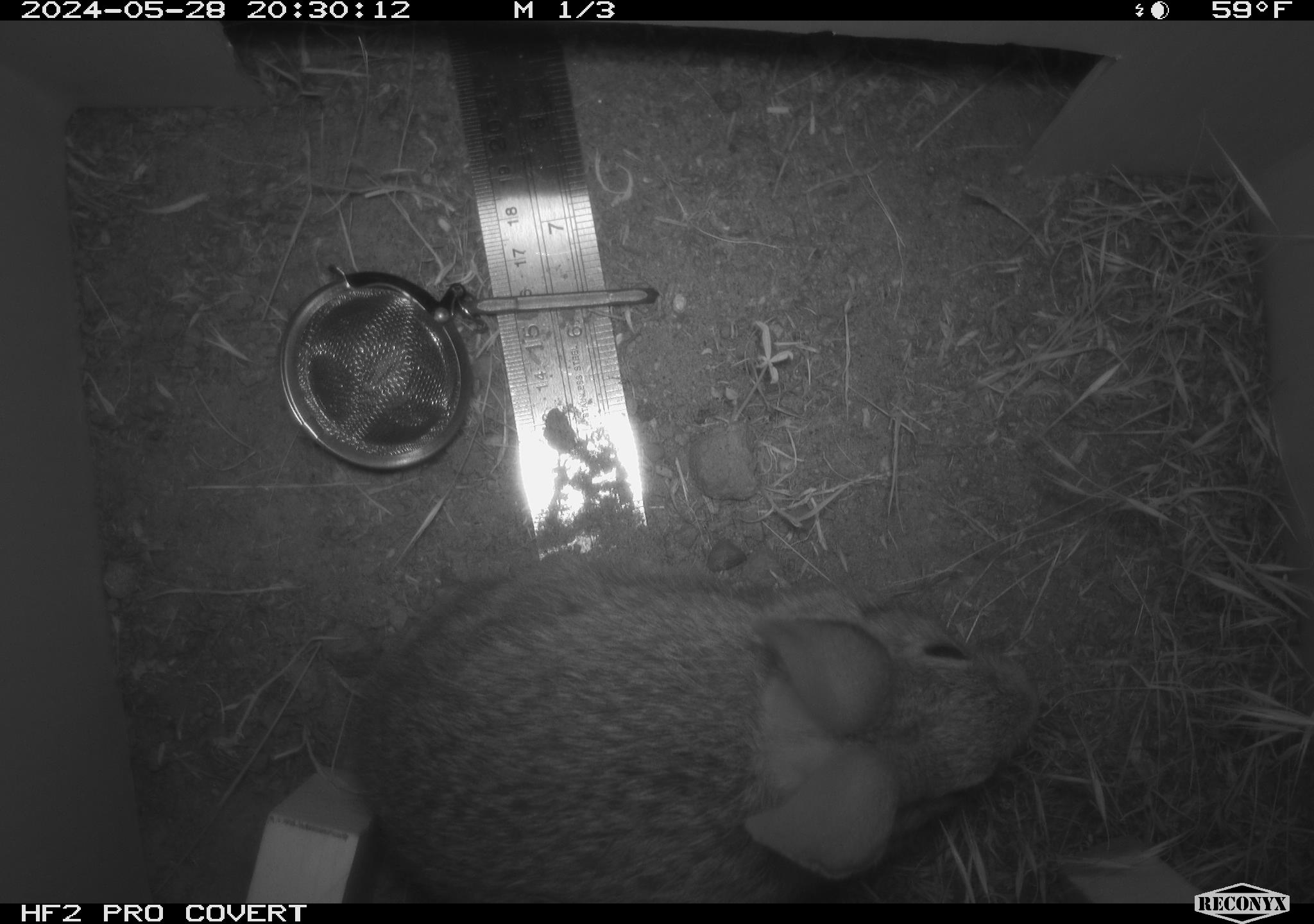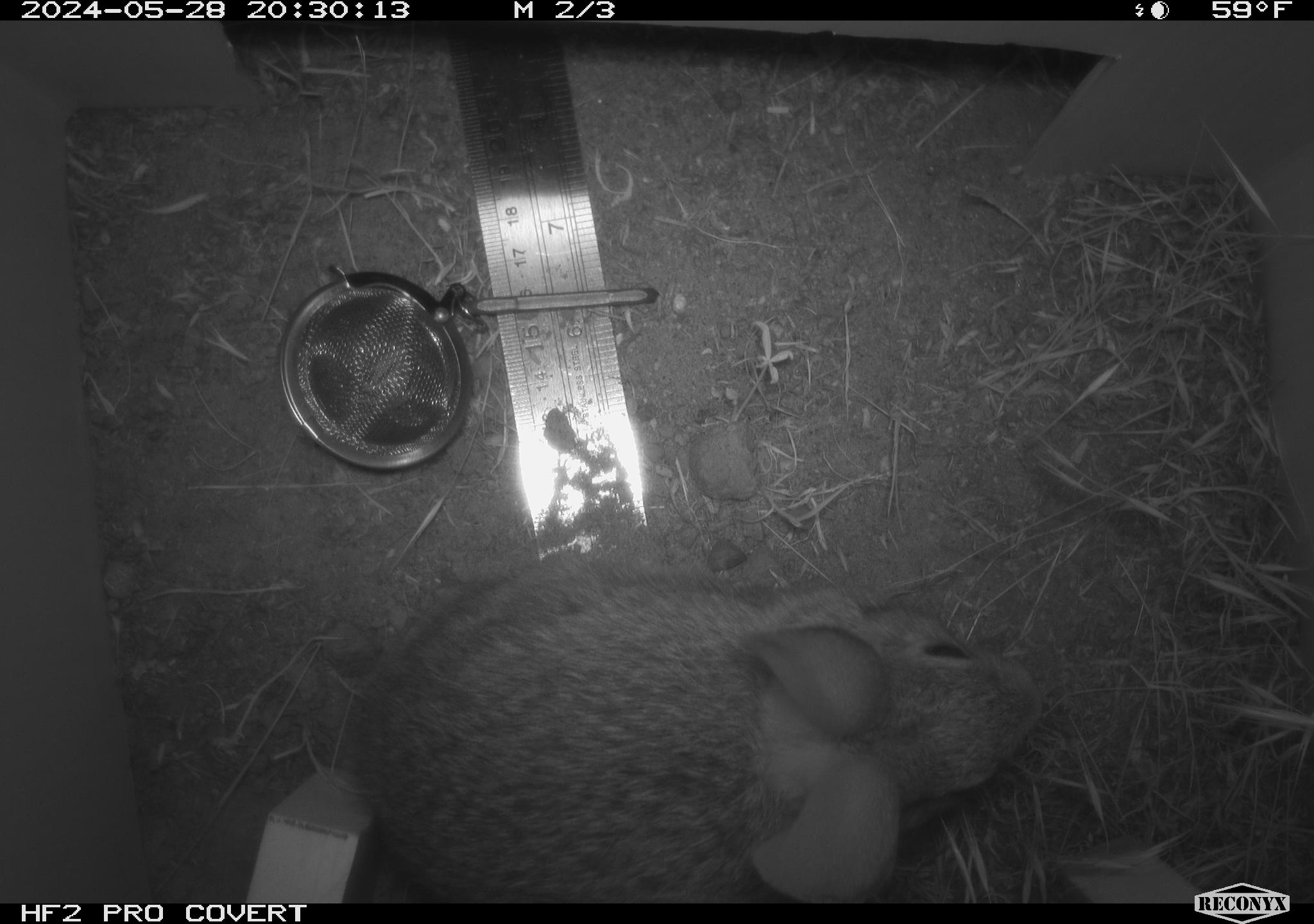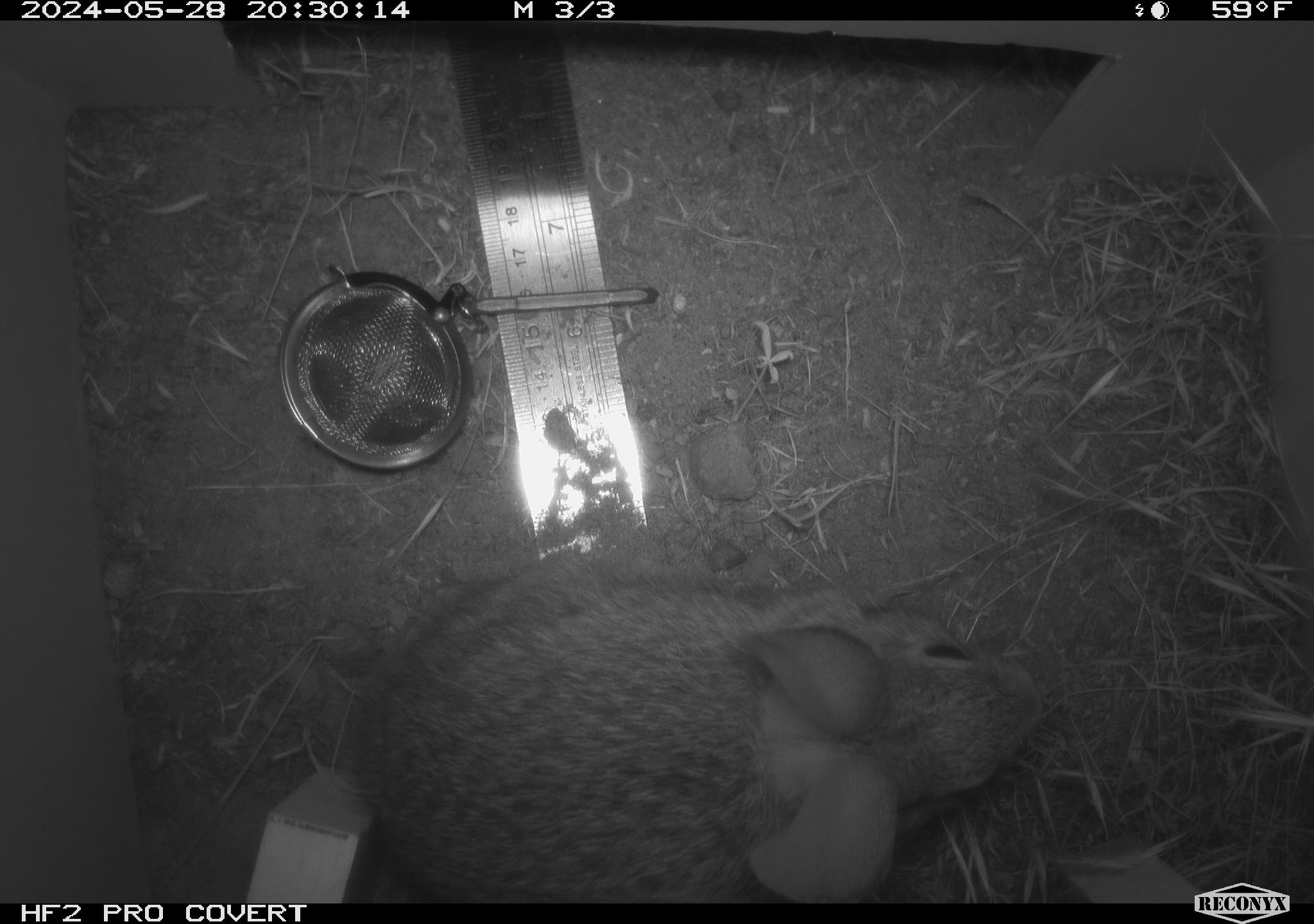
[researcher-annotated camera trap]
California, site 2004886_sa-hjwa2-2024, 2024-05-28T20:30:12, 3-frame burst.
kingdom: Animalia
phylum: Chordata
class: Mammalia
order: Lagomorpha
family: Leporidae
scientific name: Leporidae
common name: rabbit or hare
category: rabbit and hare family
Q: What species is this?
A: Rabbit and hare family (rabbit or hare) (Leporidae).